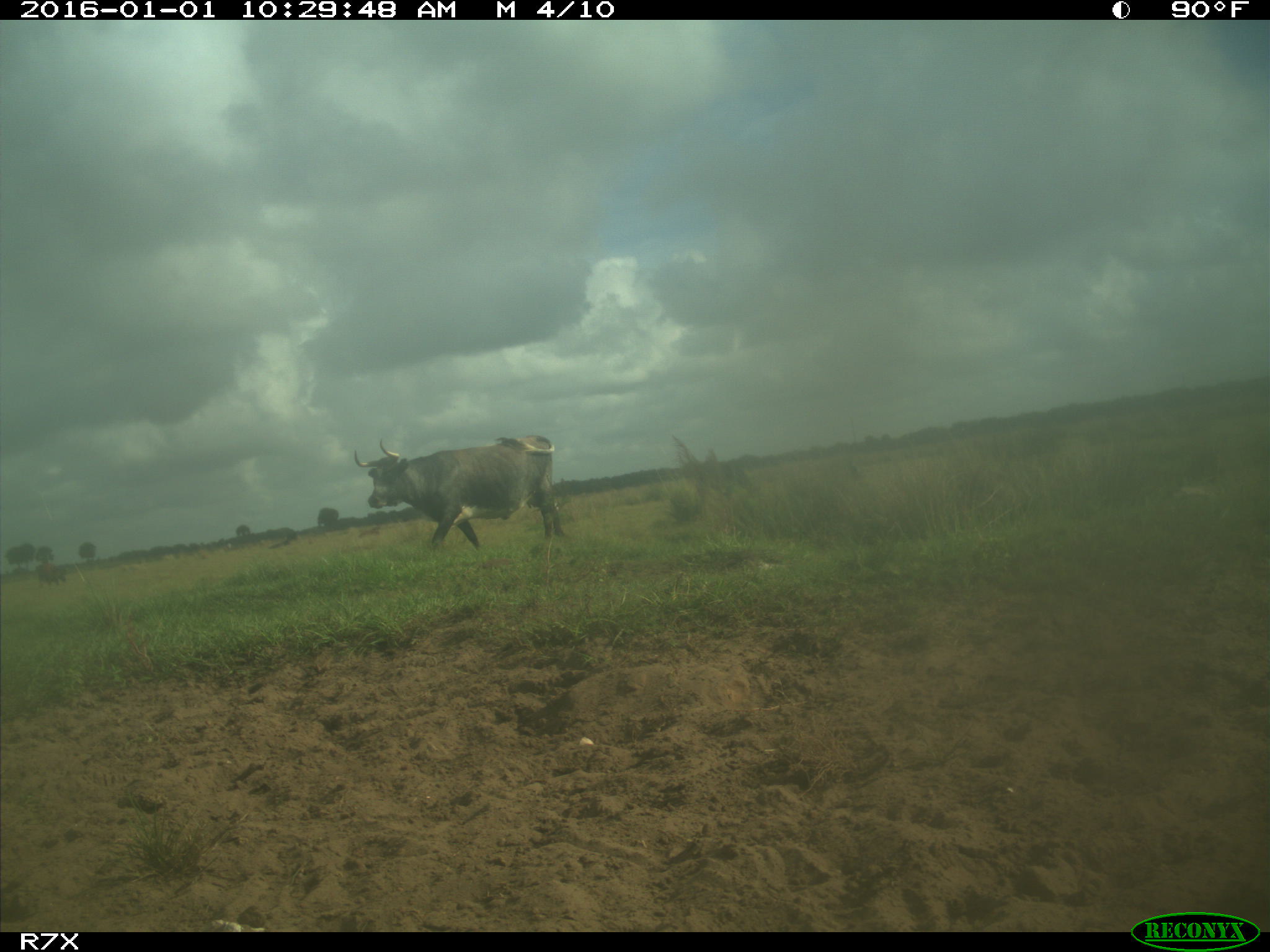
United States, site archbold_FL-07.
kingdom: Animalia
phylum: Chordata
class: Mammalia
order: Artiodactyla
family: Bovidae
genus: Bos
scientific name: Bos taurus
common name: domestic cow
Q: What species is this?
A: Bos taurus (domestic cow).